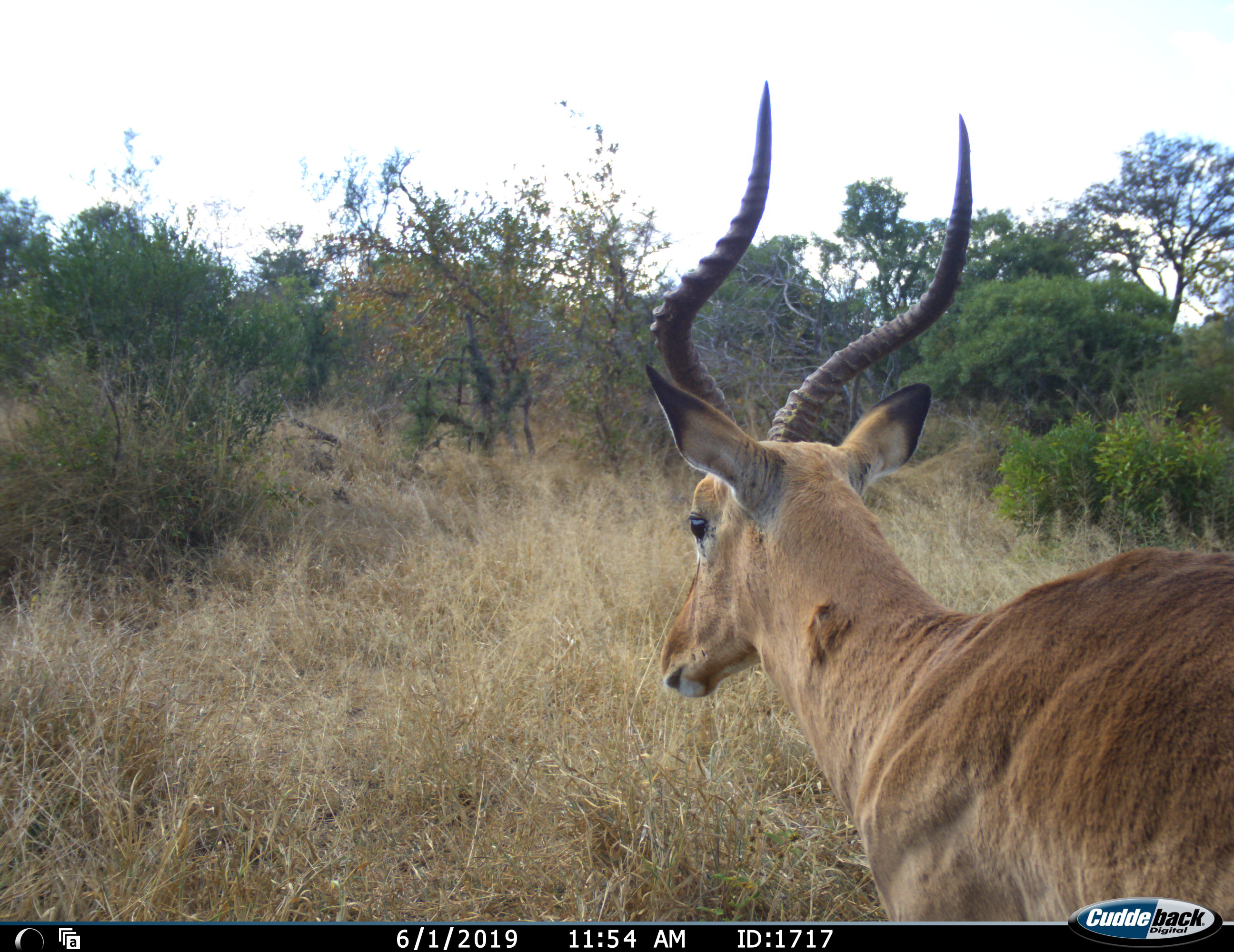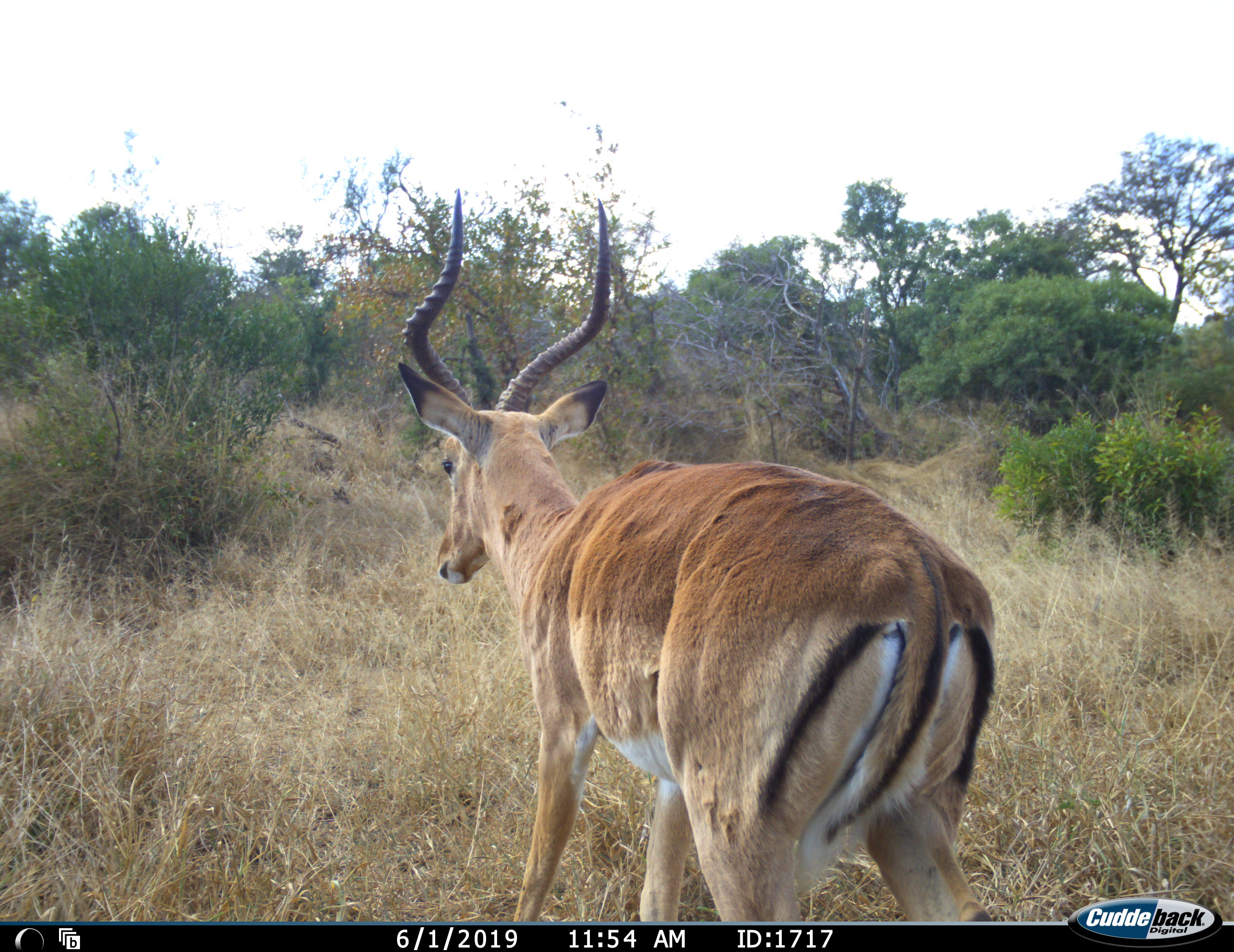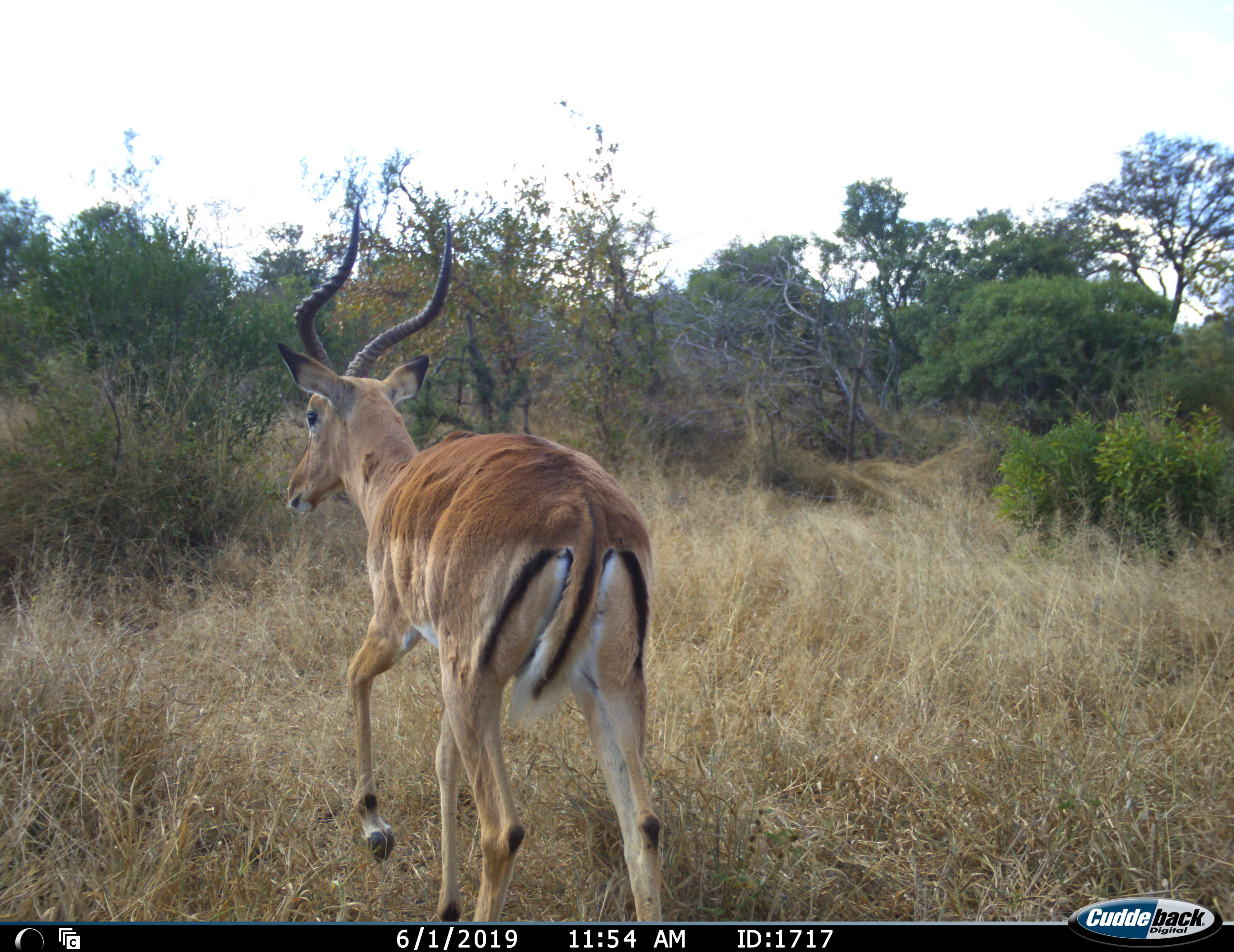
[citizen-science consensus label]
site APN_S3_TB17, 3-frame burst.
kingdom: Animalia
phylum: Chordata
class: Mammalia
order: Artiodactyla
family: Bovidae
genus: Aepyceros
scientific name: Aepyceros melampus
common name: impala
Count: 1.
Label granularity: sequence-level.